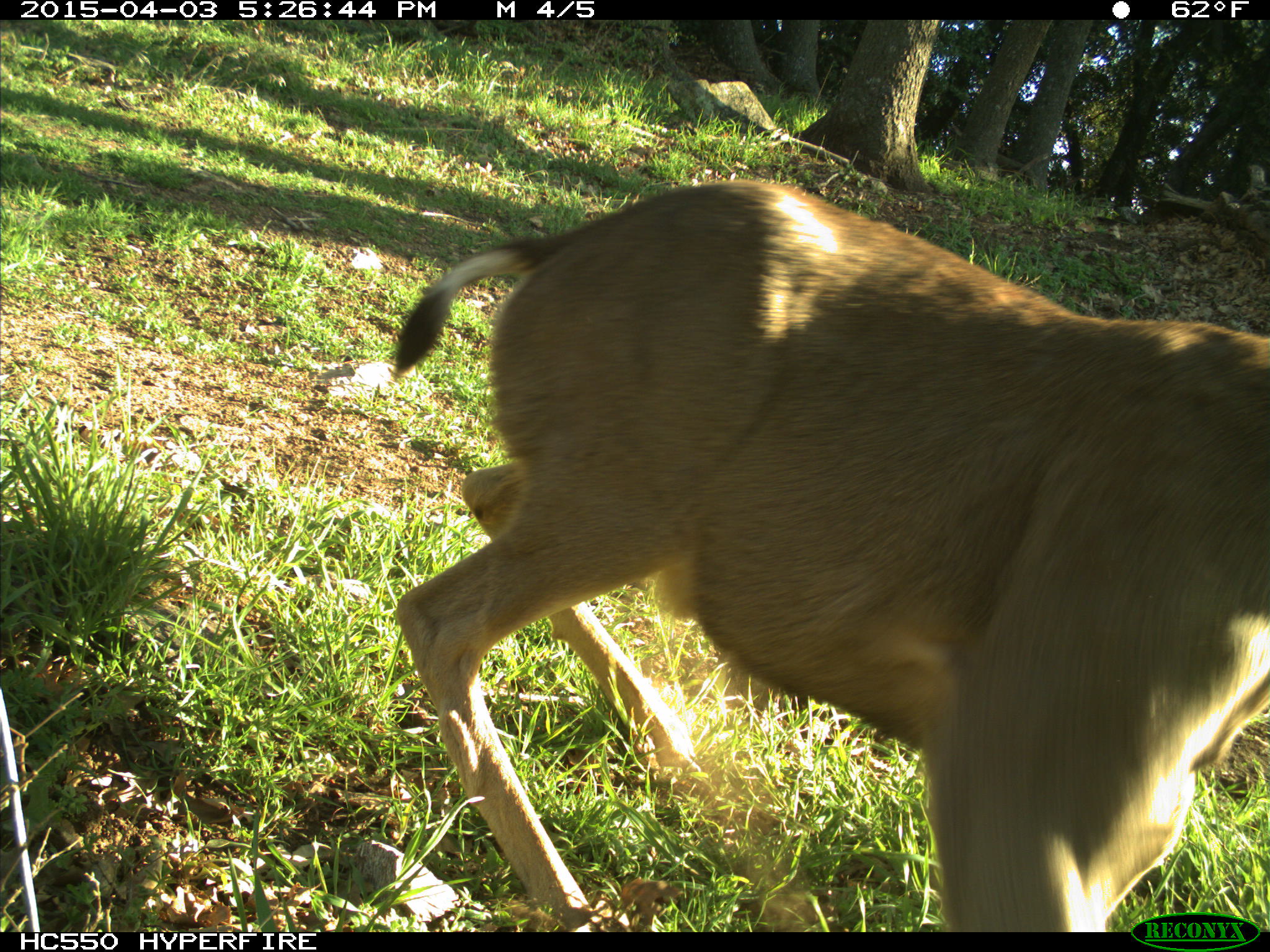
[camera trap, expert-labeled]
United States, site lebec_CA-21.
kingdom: Animalia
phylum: Chordata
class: Mammalia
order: Artiodactyla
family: Cervidae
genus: Odocoileus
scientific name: Odocoileus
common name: deer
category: unidentified deer